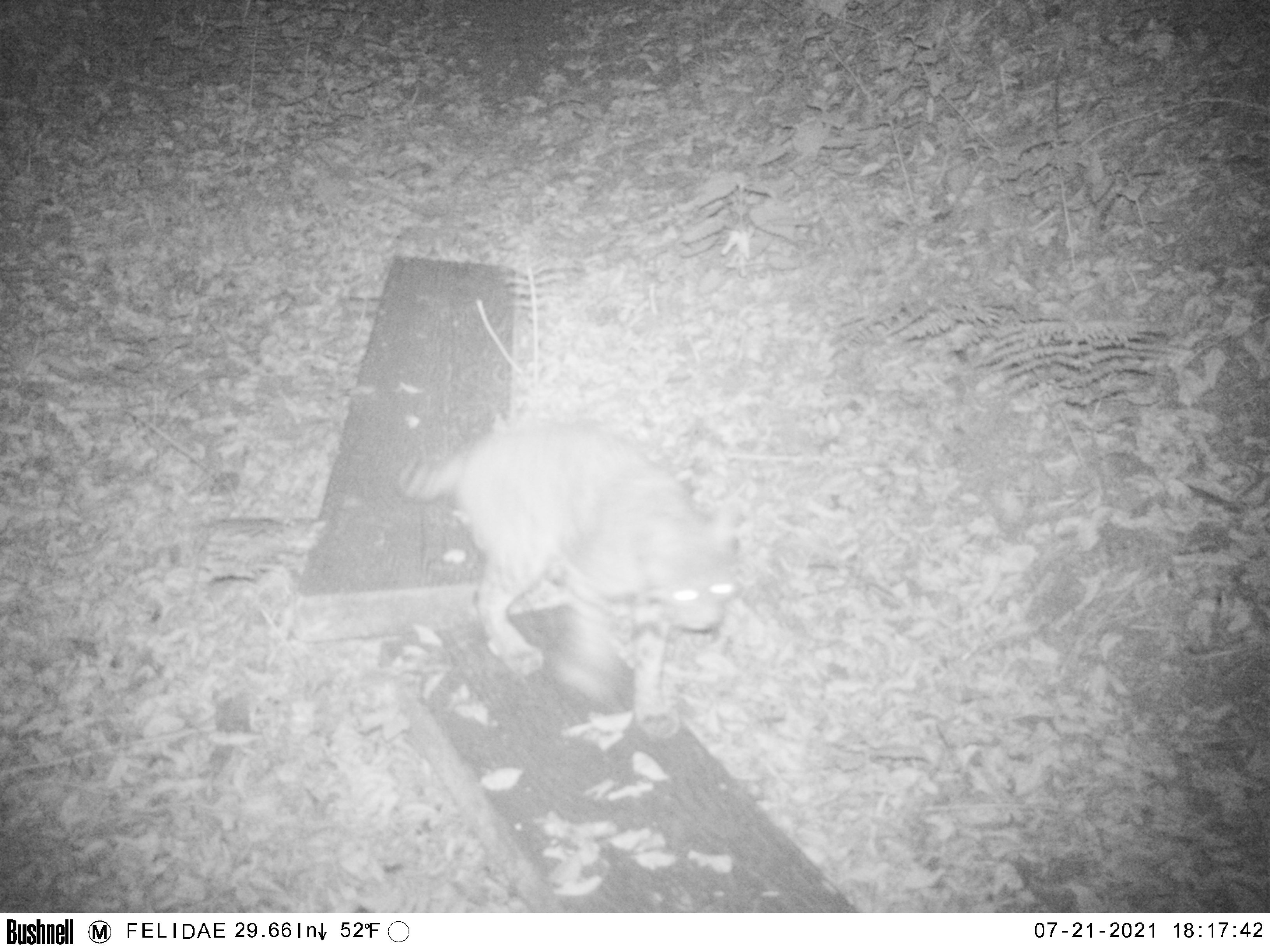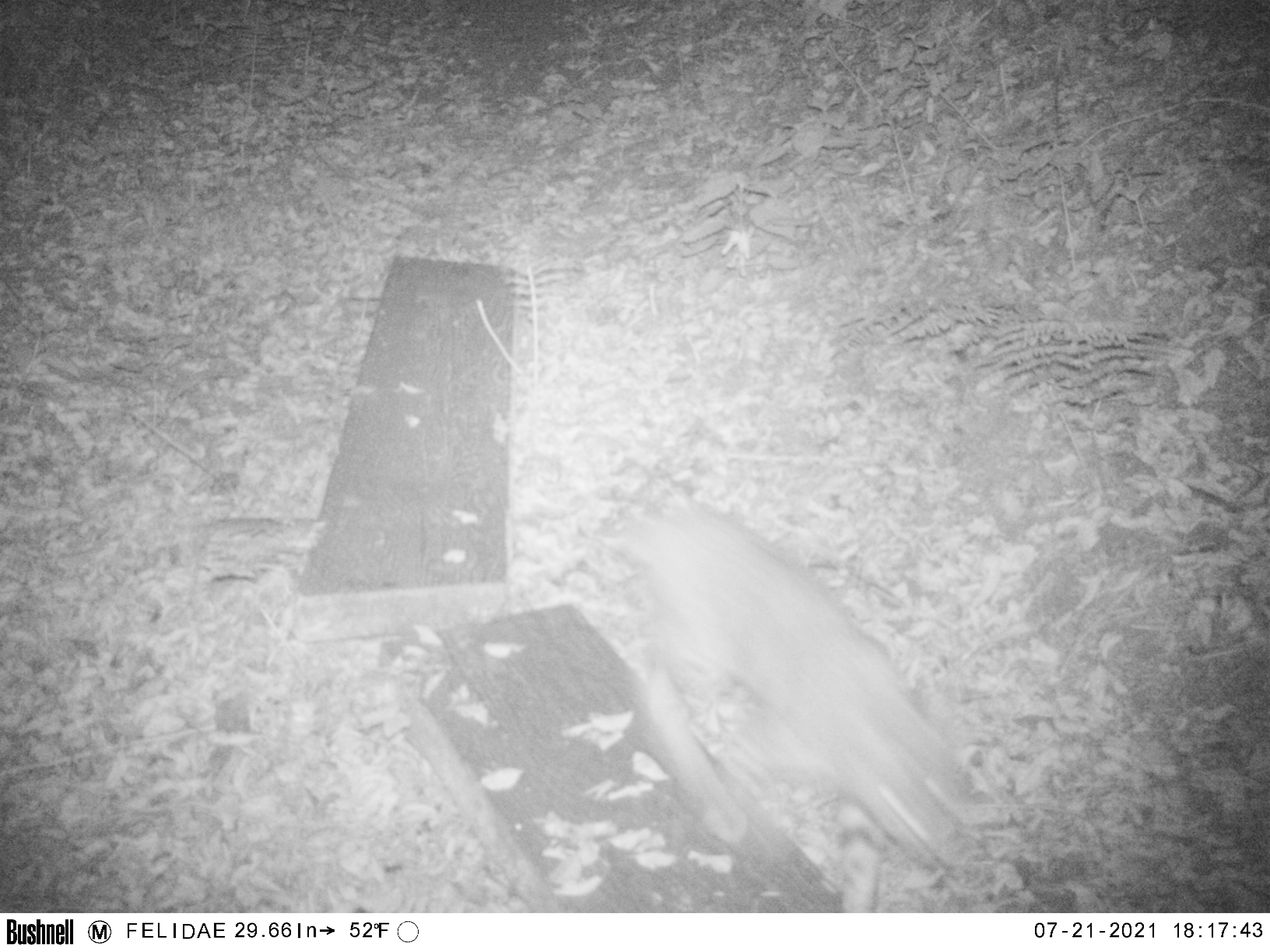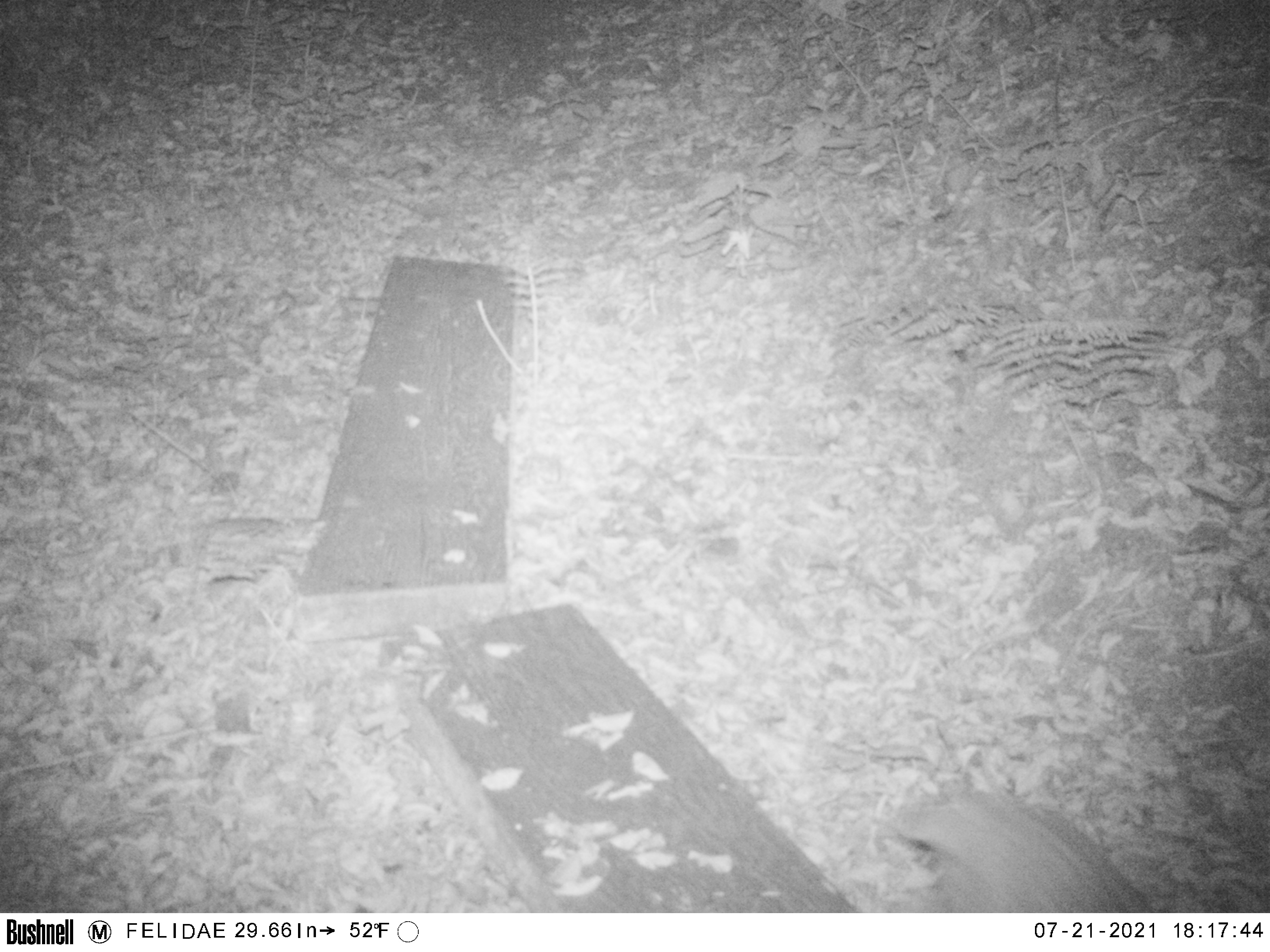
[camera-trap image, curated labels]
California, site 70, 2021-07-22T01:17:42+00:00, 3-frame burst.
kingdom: Animalia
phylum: Chordata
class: Mammalia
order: Carnivora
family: Felidae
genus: Lynx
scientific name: Lynx rufus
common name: bobcat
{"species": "bobcat (Lynx rufus)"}